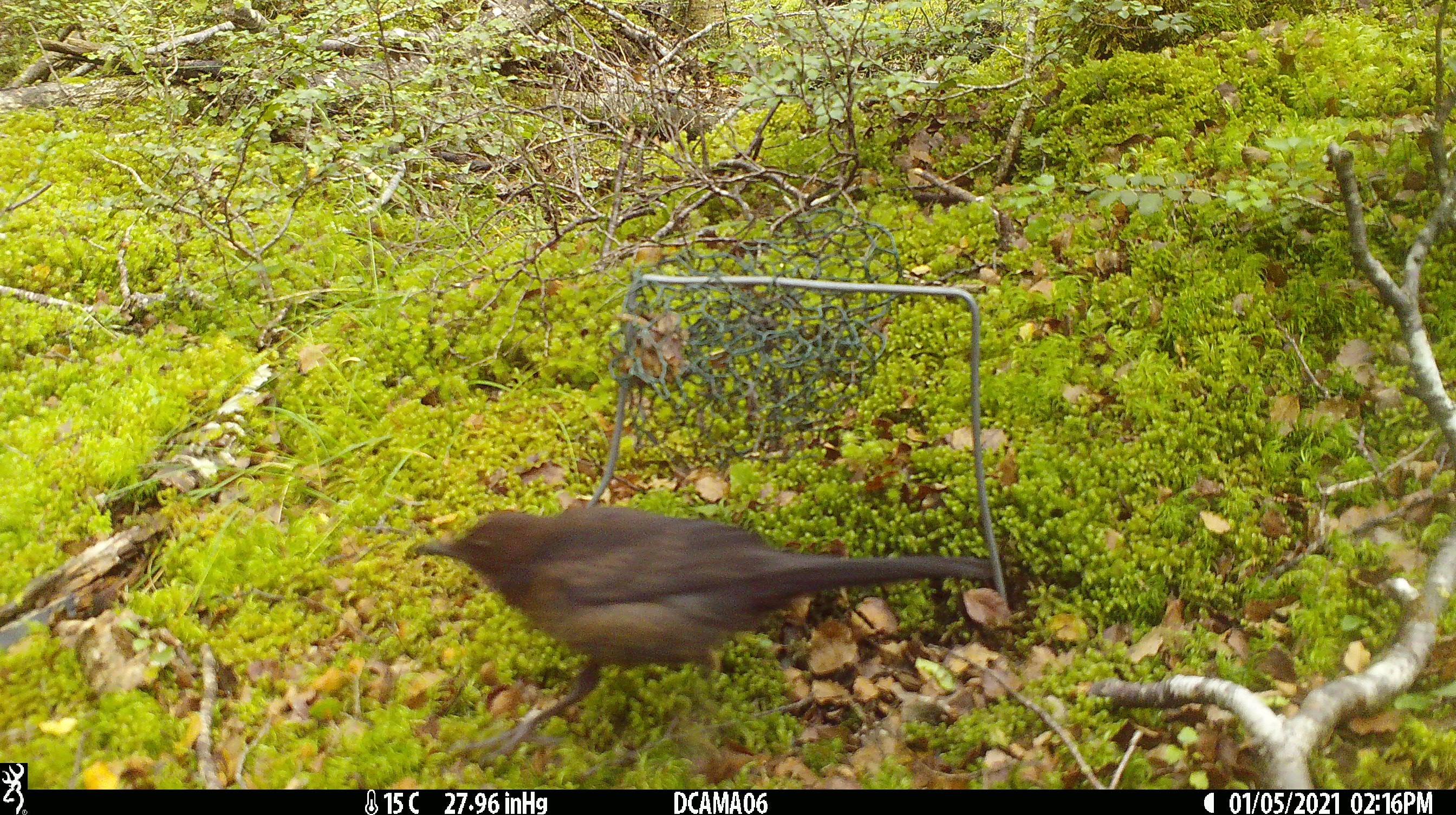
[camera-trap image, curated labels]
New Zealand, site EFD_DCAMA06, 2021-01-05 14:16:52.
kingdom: Animalia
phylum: Chordata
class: Aves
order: Passeriformes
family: Turdidae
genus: Turdus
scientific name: Turdus merula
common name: eurasian blackbird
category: blackbird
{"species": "blackbird (eurasian blackbird) (Turdus merula)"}